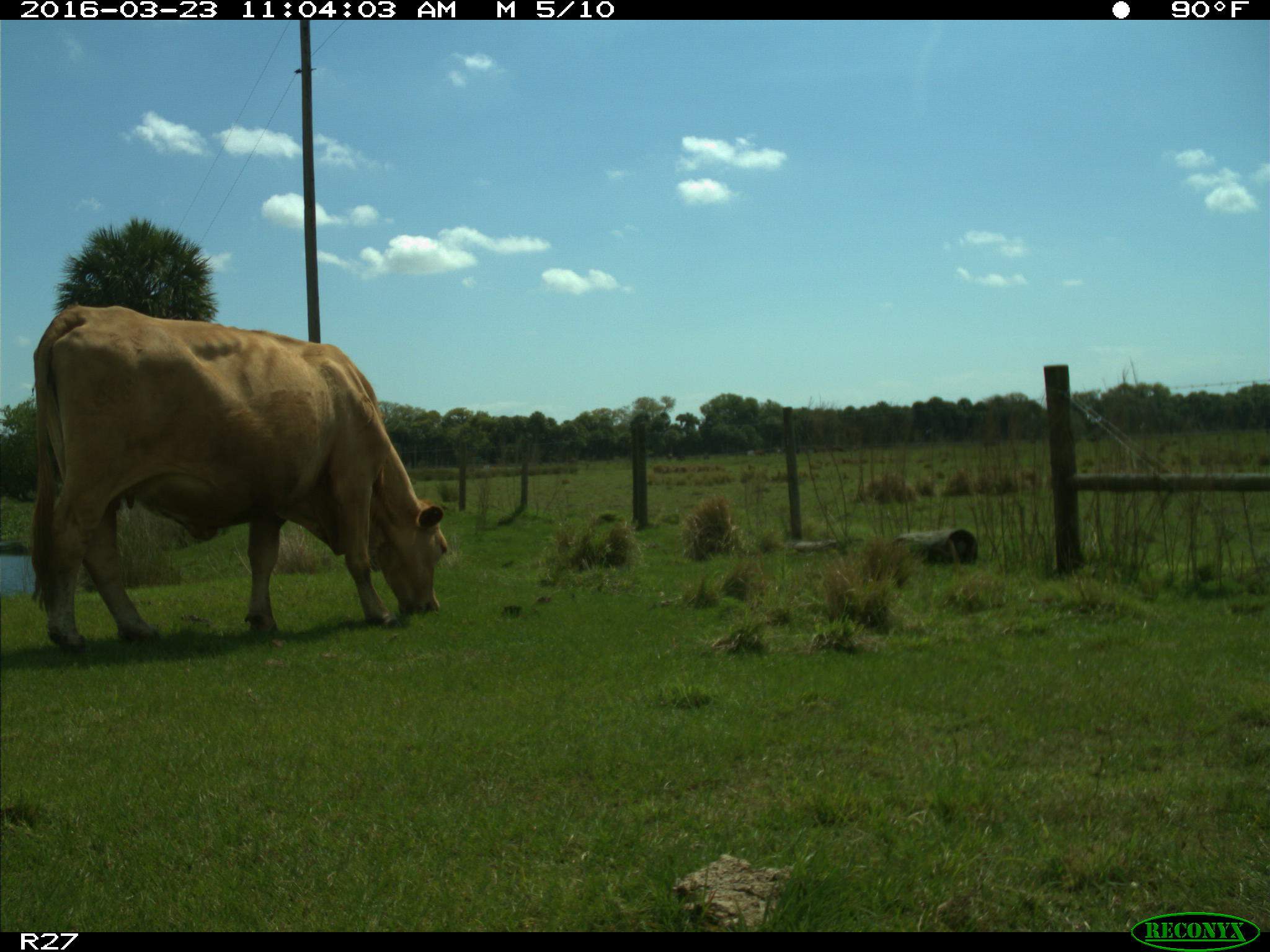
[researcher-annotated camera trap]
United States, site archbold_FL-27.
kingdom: Animalia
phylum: Chordata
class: Mammalia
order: Artiodactyla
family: Bovidae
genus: Bos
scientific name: Bos taurus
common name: domestic cow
Bos taurus (domestic cow).